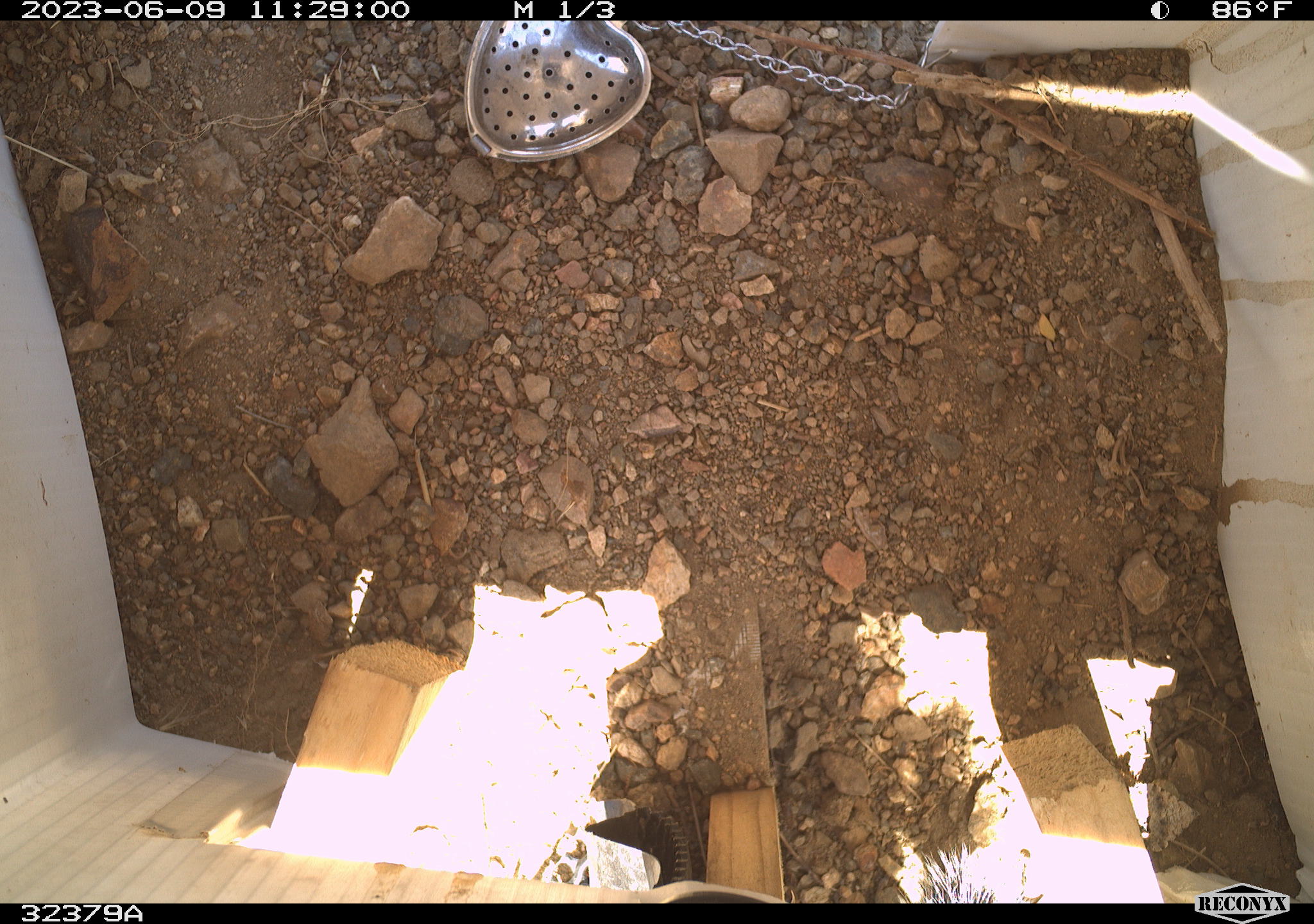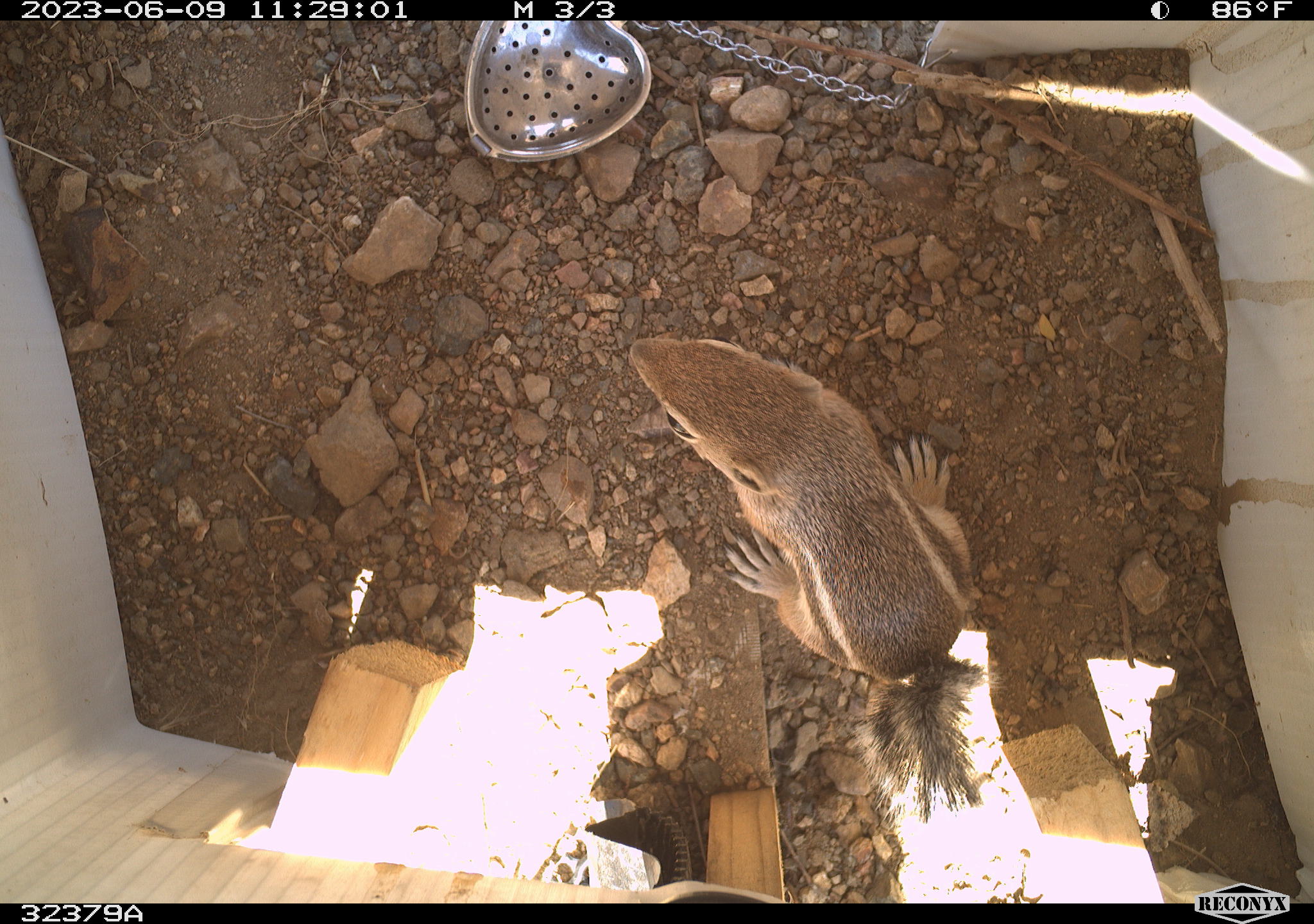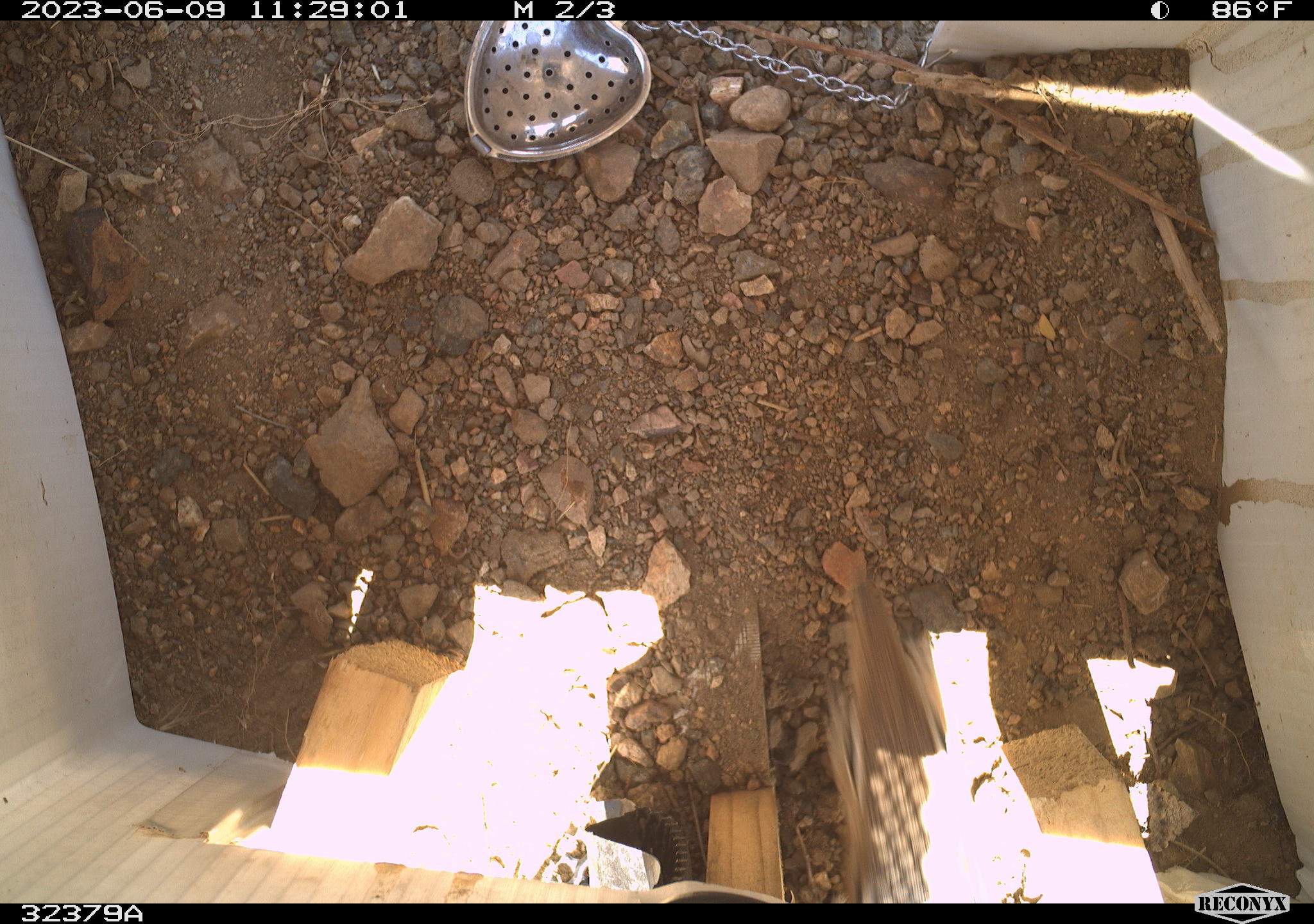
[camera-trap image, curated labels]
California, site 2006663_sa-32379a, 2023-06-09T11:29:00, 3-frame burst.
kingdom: Animalia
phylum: Chordata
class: Mammalia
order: Rodentia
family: Sciuridae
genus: Ammospermophilus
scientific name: Ammospermophilus leucurus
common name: white-tailed antelope squirrel